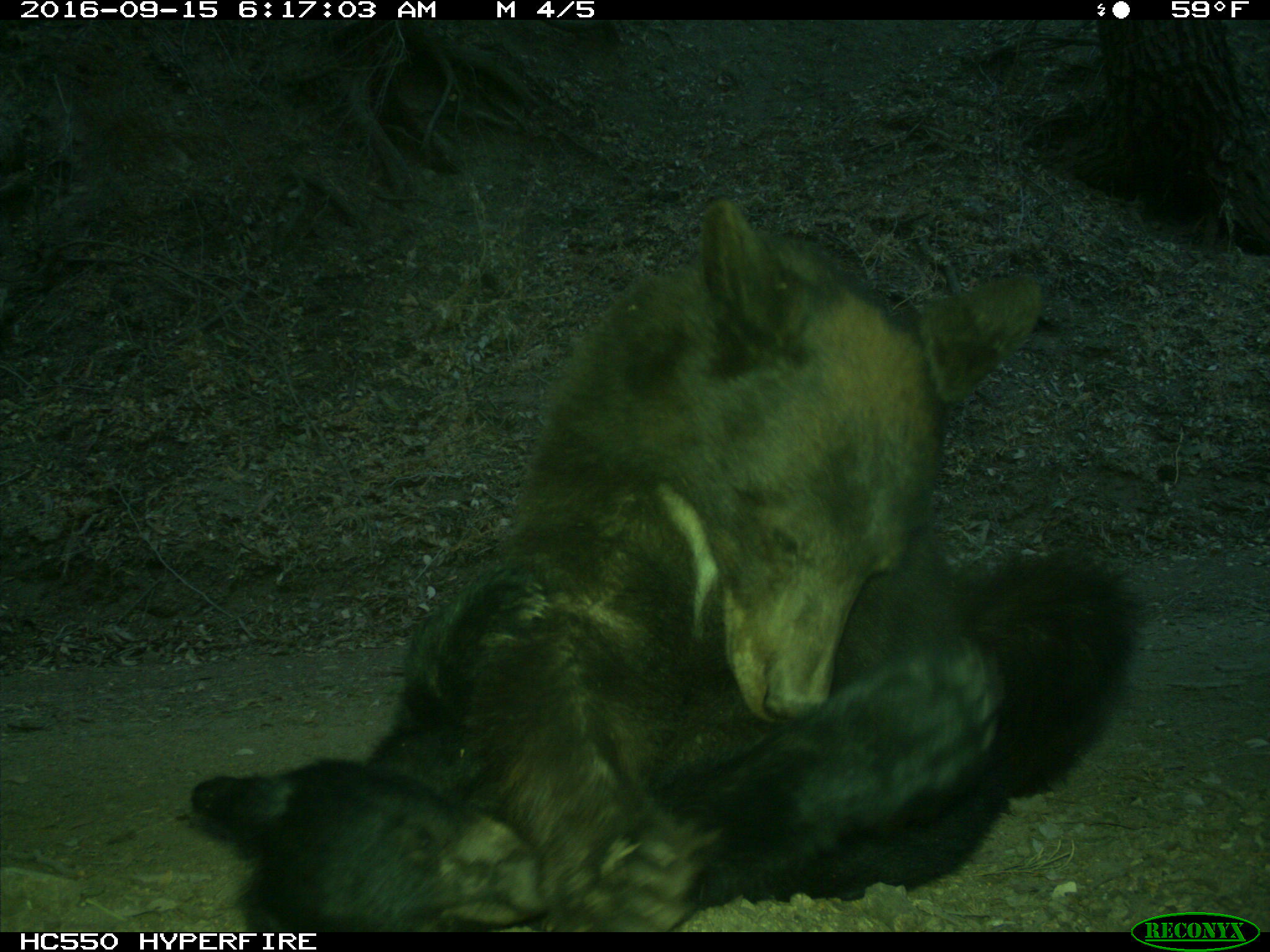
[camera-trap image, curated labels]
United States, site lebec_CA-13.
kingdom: Animalia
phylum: Chordata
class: Mammalia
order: Carnivora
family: Ursidae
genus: Ursus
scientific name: Ursus americanus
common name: american black bear